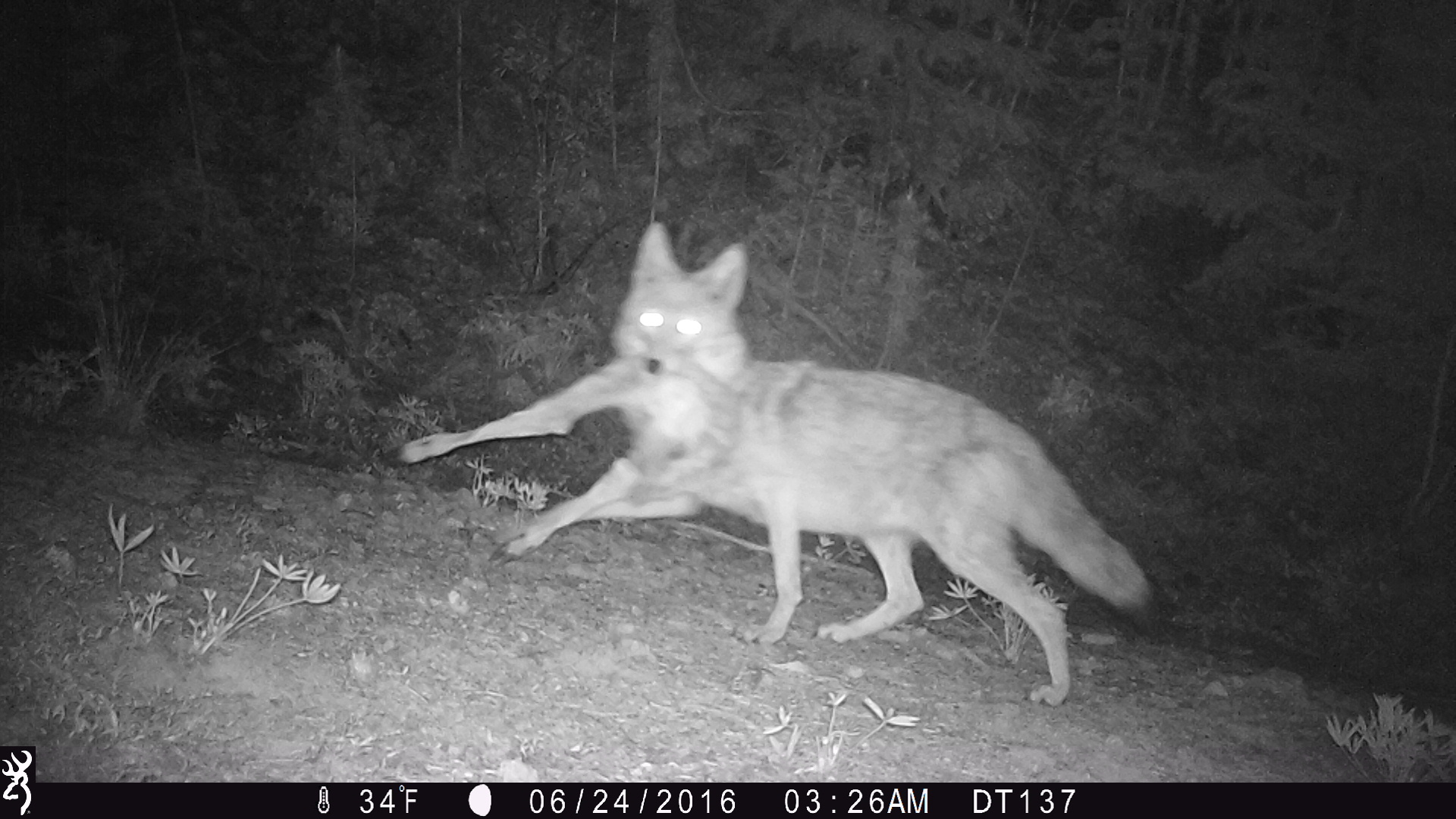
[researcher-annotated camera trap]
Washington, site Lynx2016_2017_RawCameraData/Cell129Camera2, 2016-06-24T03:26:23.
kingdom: Animalia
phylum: Chordata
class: Mammalia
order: Carnivora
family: Canidae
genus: Canis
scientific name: Canis latrans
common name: coyote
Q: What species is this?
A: Canis latrans (coyote).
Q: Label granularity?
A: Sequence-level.